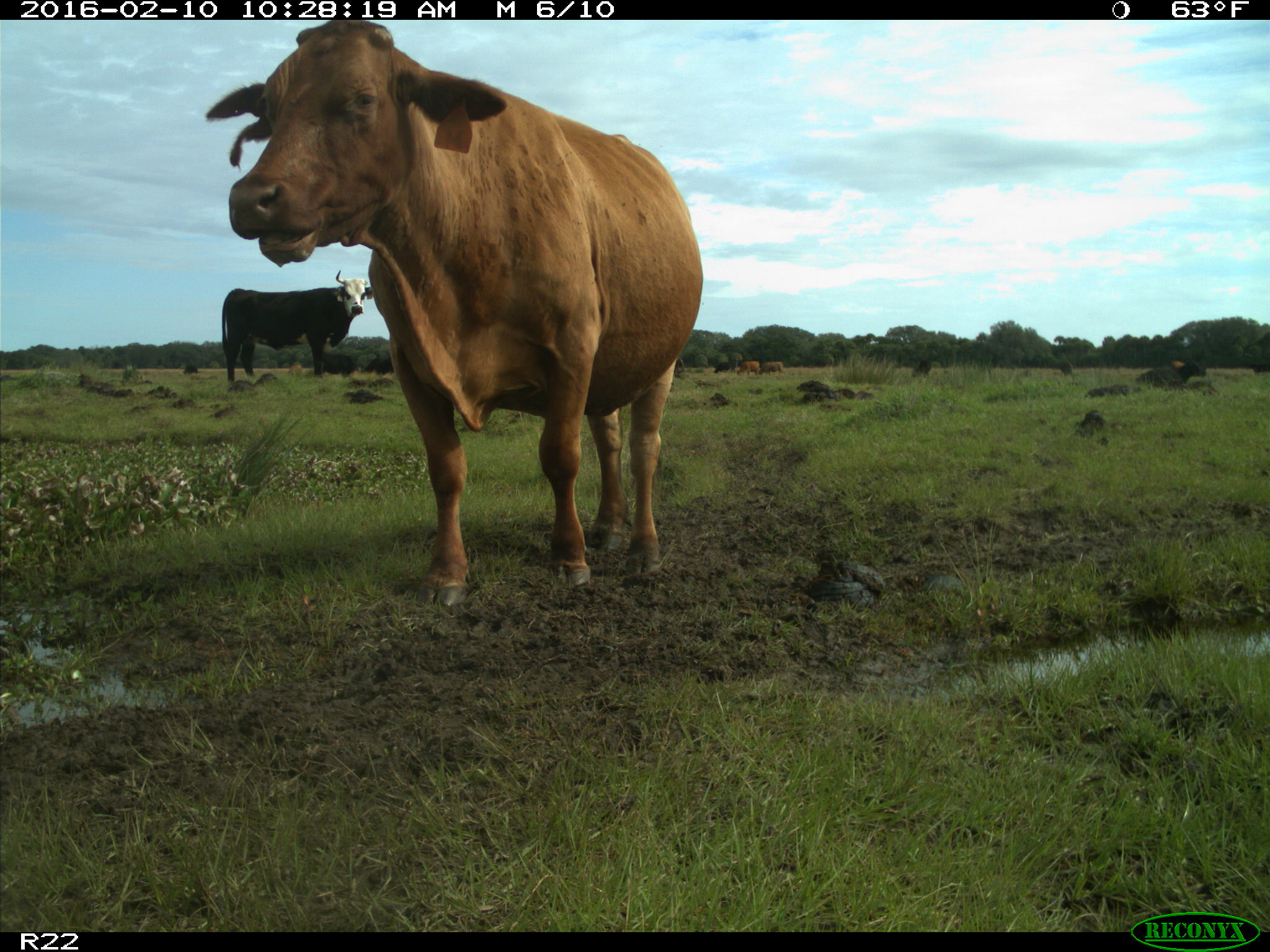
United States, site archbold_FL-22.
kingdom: Animalia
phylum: Chordata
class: Mammalia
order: Artiodactyla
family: Bovidae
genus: Bos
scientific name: Bos taurus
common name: domestic cow